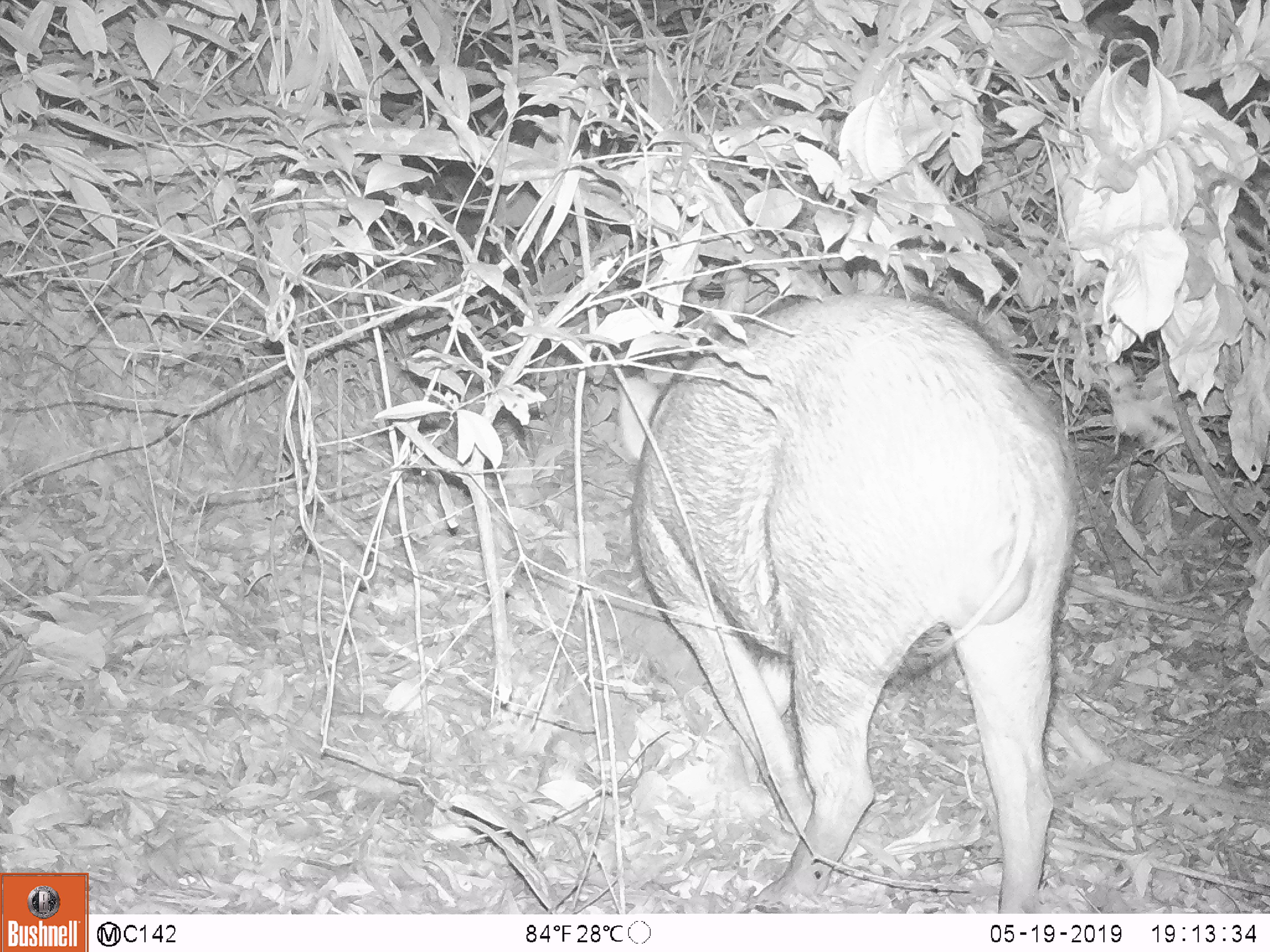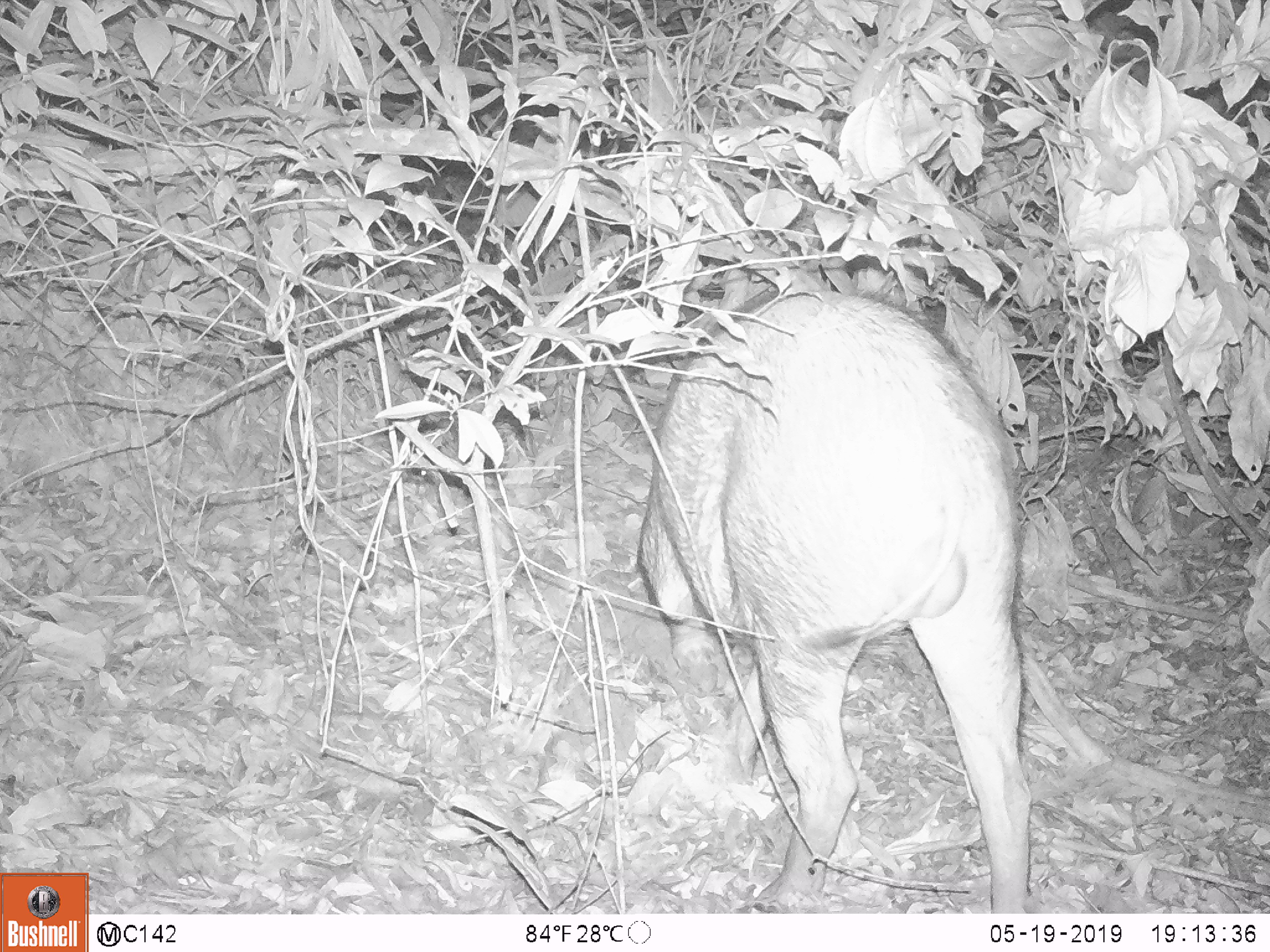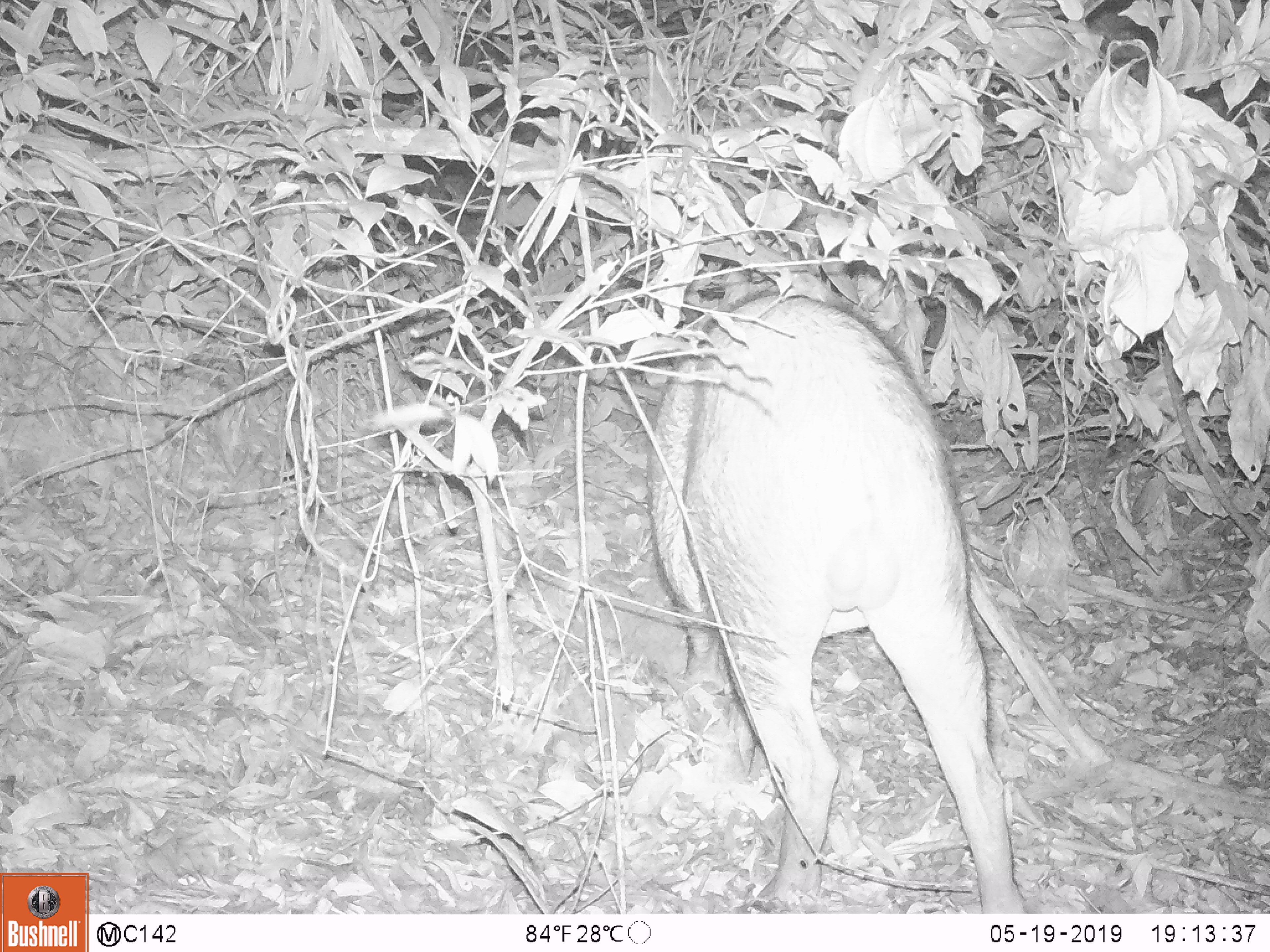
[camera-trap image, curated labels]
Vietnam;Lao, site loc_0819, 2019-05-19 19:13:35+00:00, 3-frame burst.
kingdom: Animalia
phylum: Chordata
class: Mammalia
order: Artiodactyla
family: Suidae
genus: Sus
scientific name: Sus scrofa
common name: eurasian wild pig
Eurasian wild pig (Sus scrofa). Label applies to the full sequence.